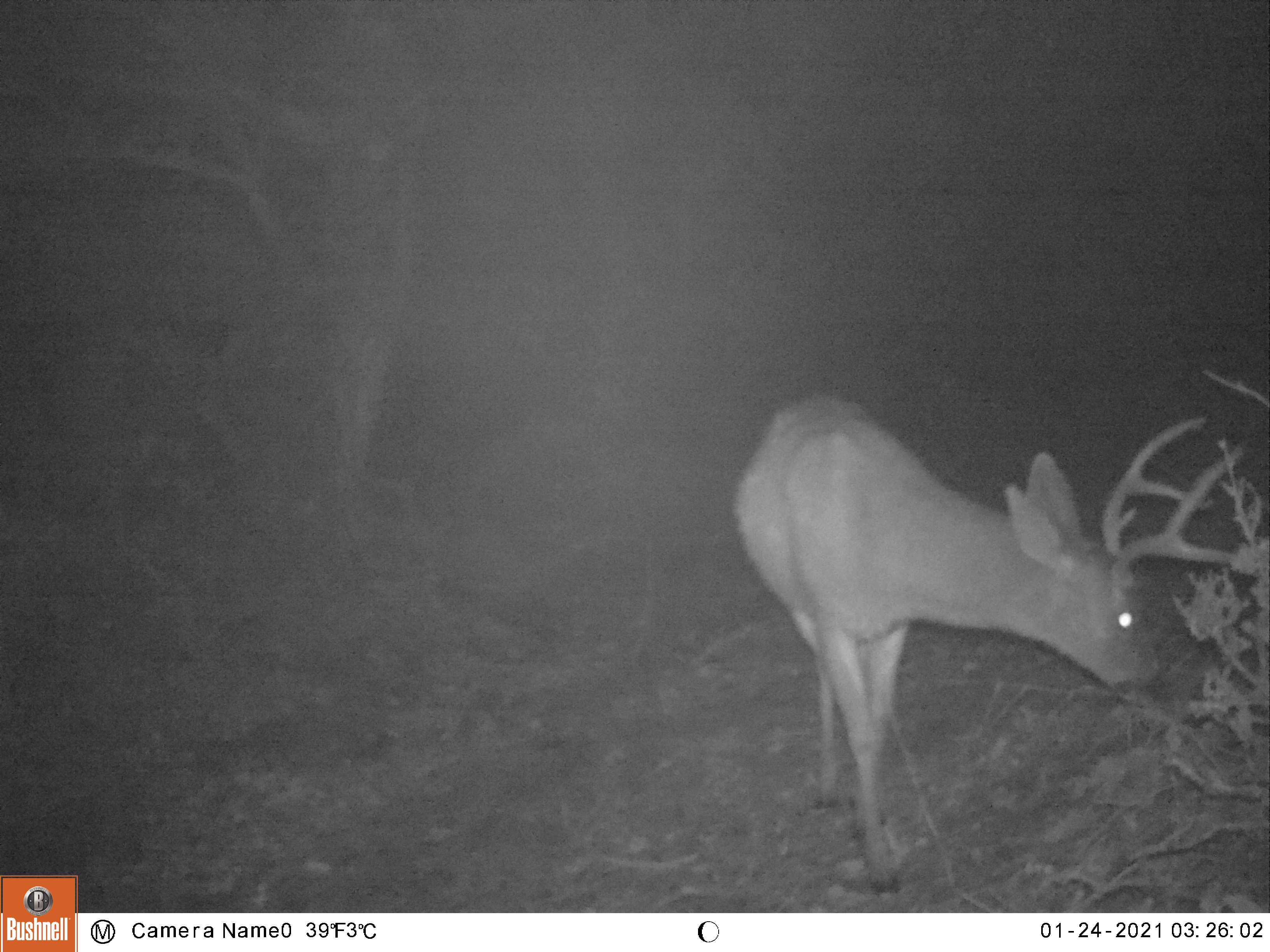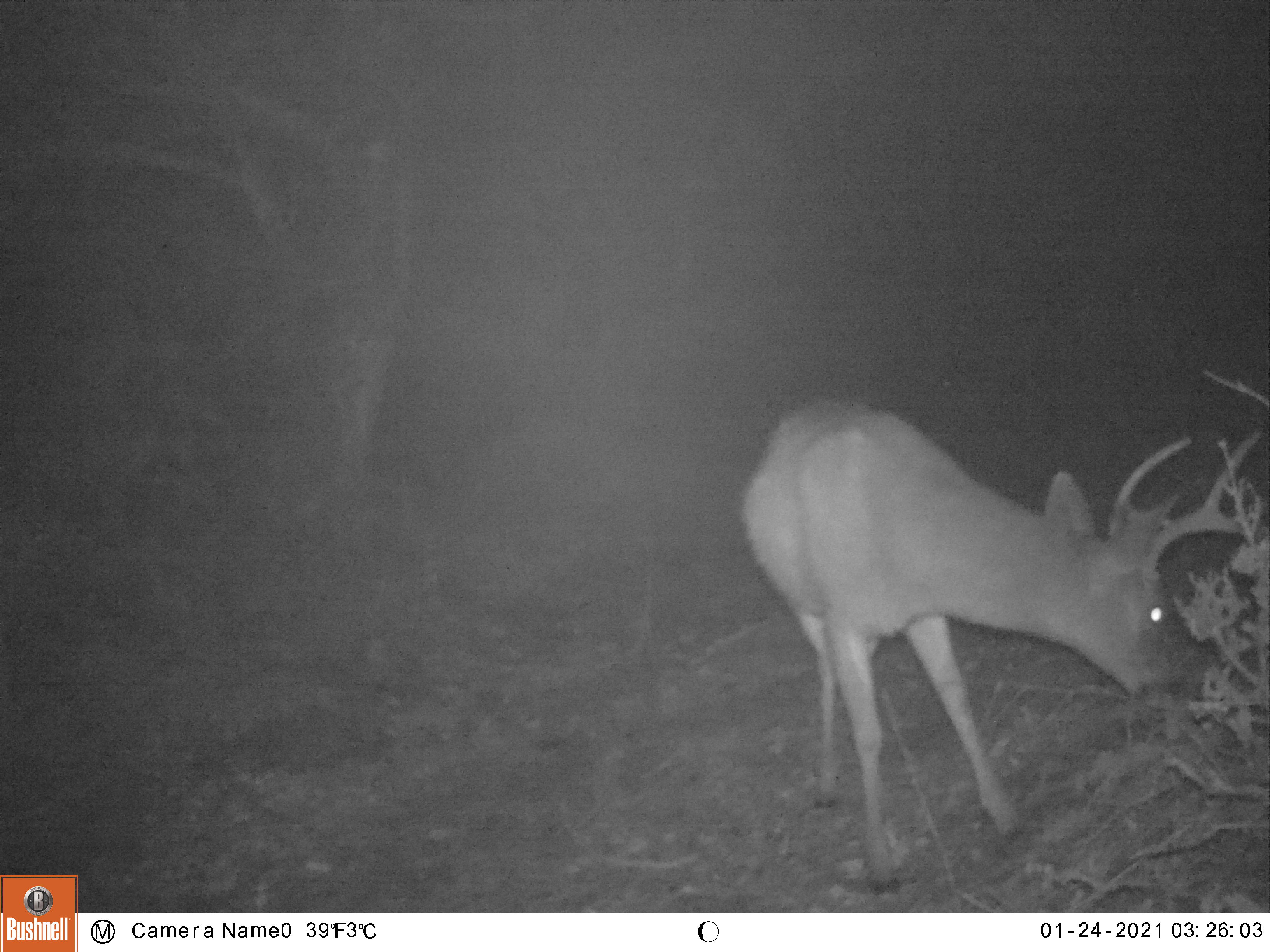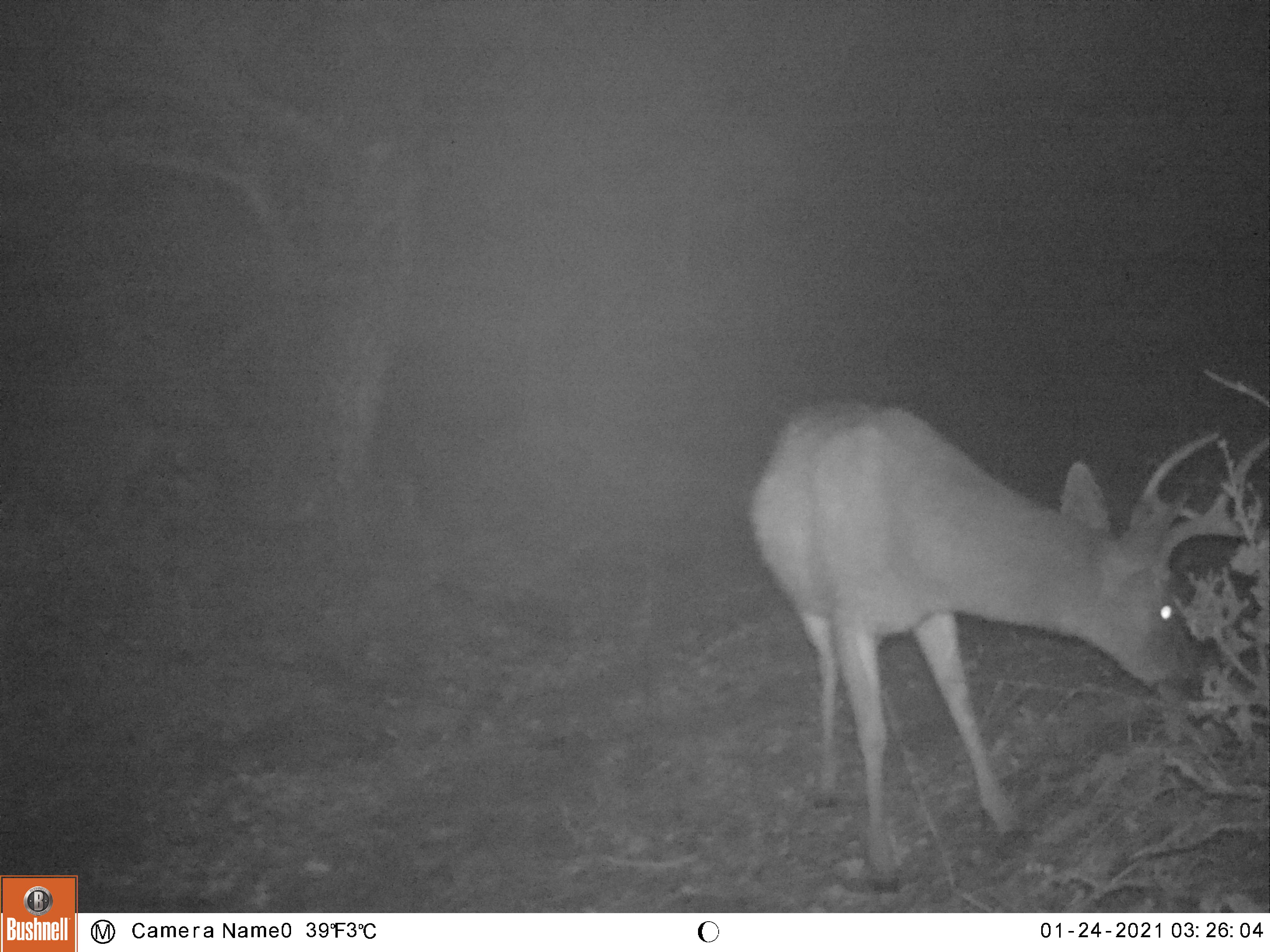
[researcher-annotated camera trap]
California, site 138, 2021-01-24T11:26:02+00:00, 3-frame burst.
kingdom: Animalia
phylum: Chordata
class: Mammalia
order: Artiodactyla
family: Cervidae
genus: Odocoileus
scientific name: Odocoileus hemionus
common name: mule deer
Mule deer (Odocoileus hemionus).